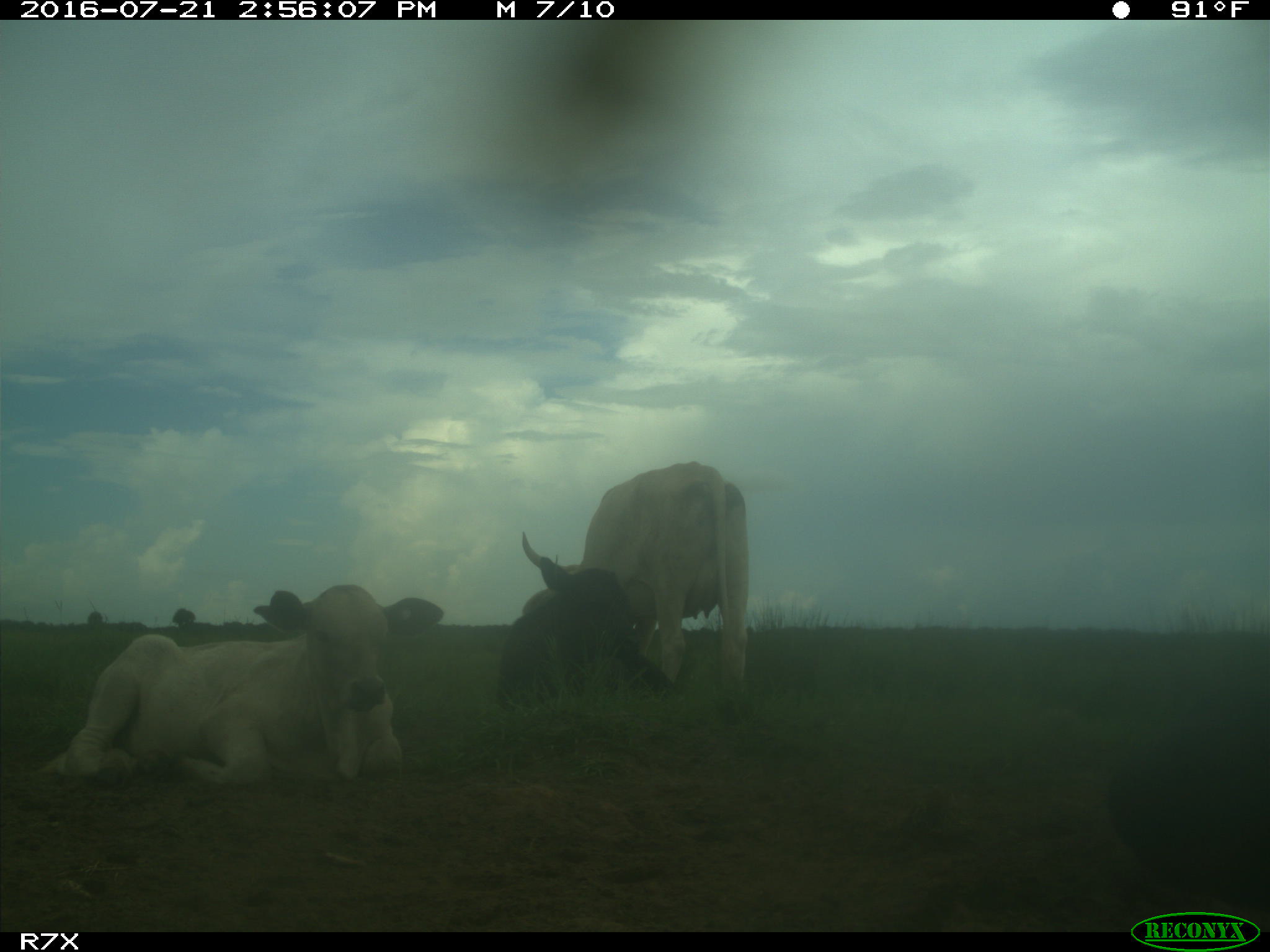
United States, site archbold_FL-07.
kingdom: Animalia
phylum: Chordata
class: Mammalia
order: Artiodactyla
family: Bovidae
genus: Bos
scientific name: Bos taurus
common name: domestic cow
Bos taurus (domestic cow).